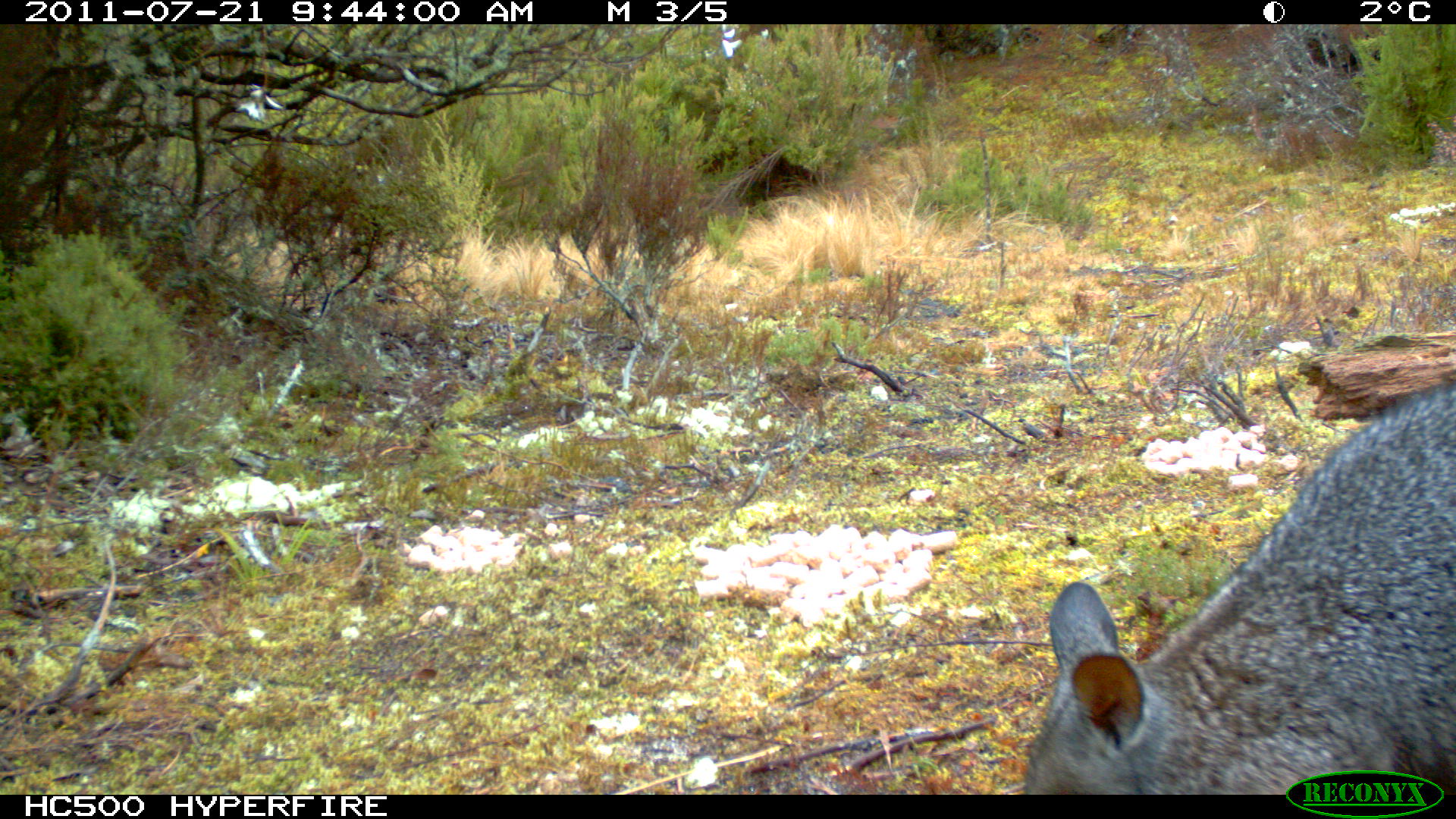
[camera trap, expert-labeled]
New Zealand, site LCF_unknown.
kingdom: Animalia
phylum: Chordata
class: Mammalia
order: Diprotodontia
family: Macropodidae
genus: Notamacropus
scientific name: Notamacropus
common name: wallaby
Wallaby (Notamacropus).